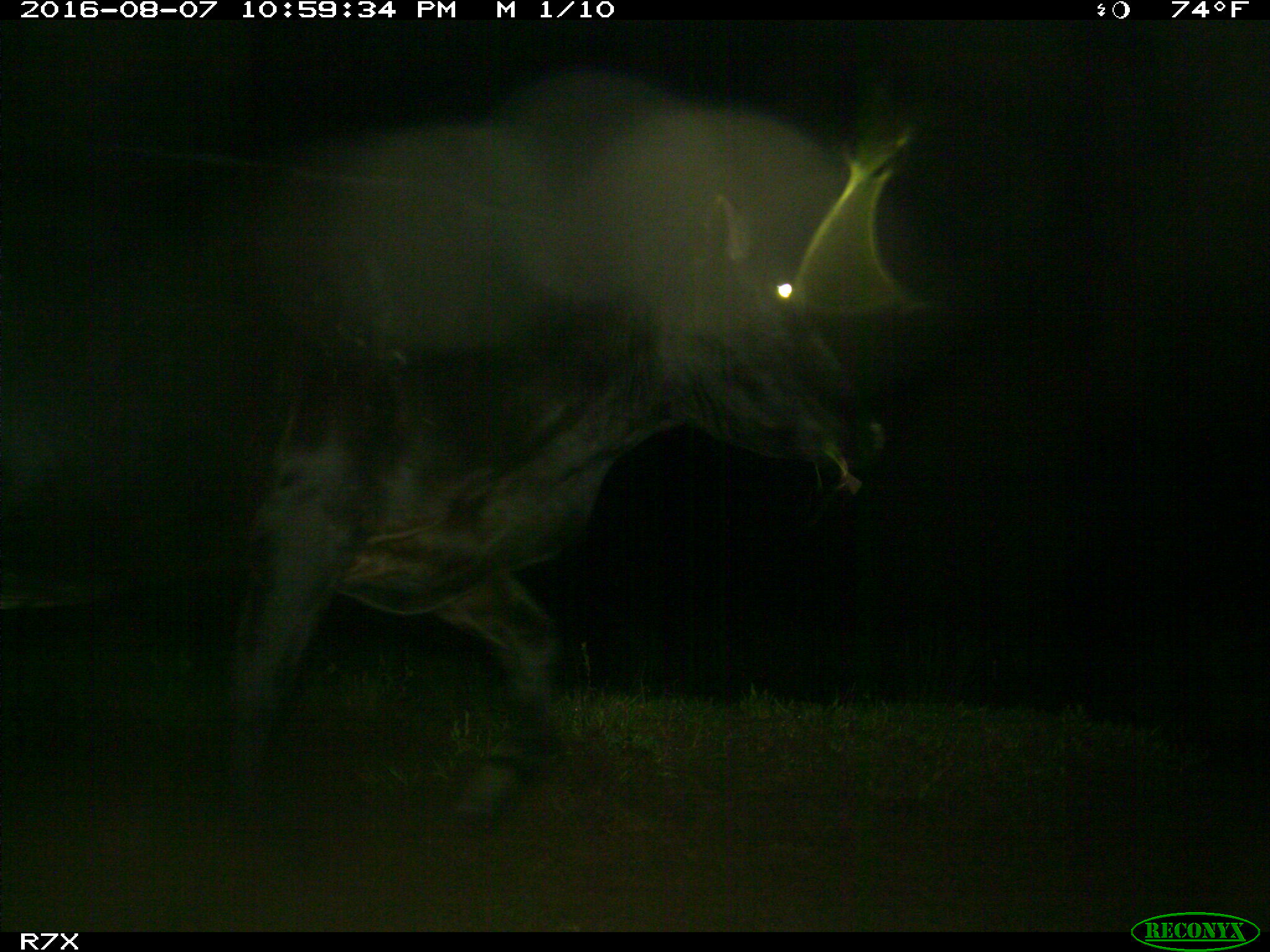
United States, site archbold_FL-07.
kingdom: Animalia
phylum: Chordata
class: Mammalia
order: Artiodactyla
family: Bovidae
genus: Bos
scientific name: Bos taurus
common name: domestic cow